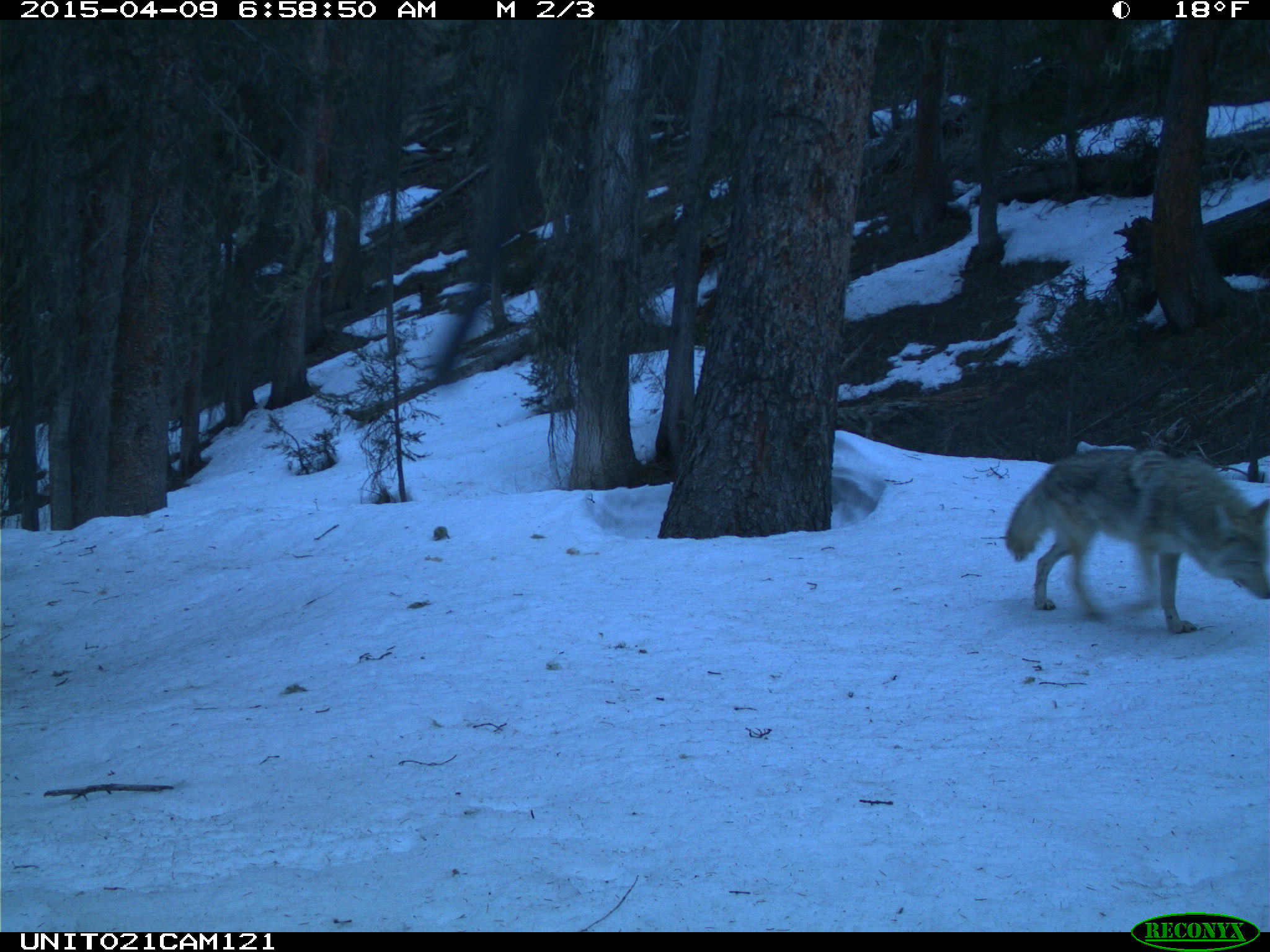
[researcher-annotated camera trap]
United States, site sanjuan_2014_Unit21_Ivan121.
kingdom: Animalia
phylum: Chordata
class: Mammalia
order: Carnivora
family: Canidae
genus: Canis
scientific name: Canis latrans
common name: coyote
Canis latrans (coyote).